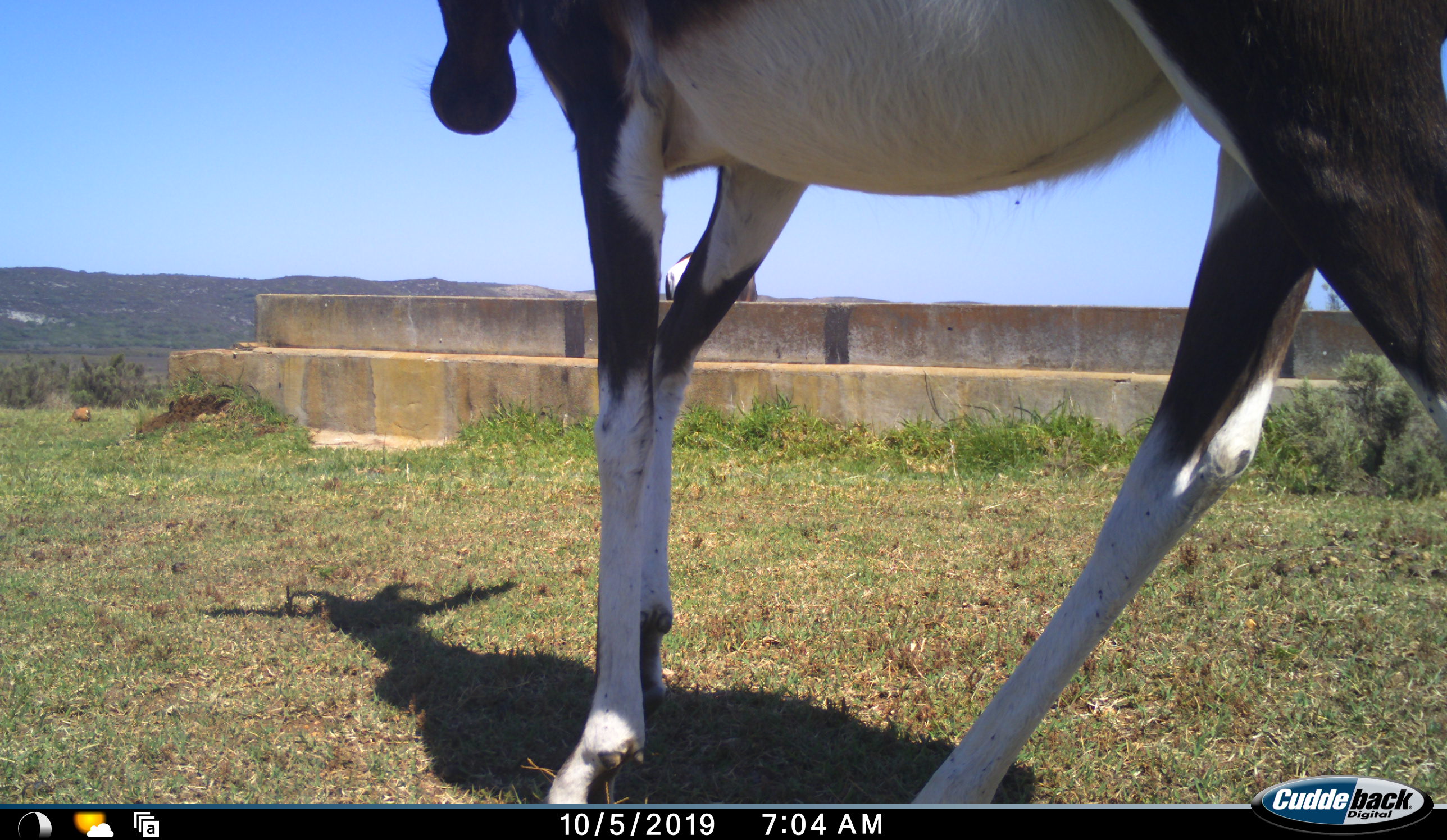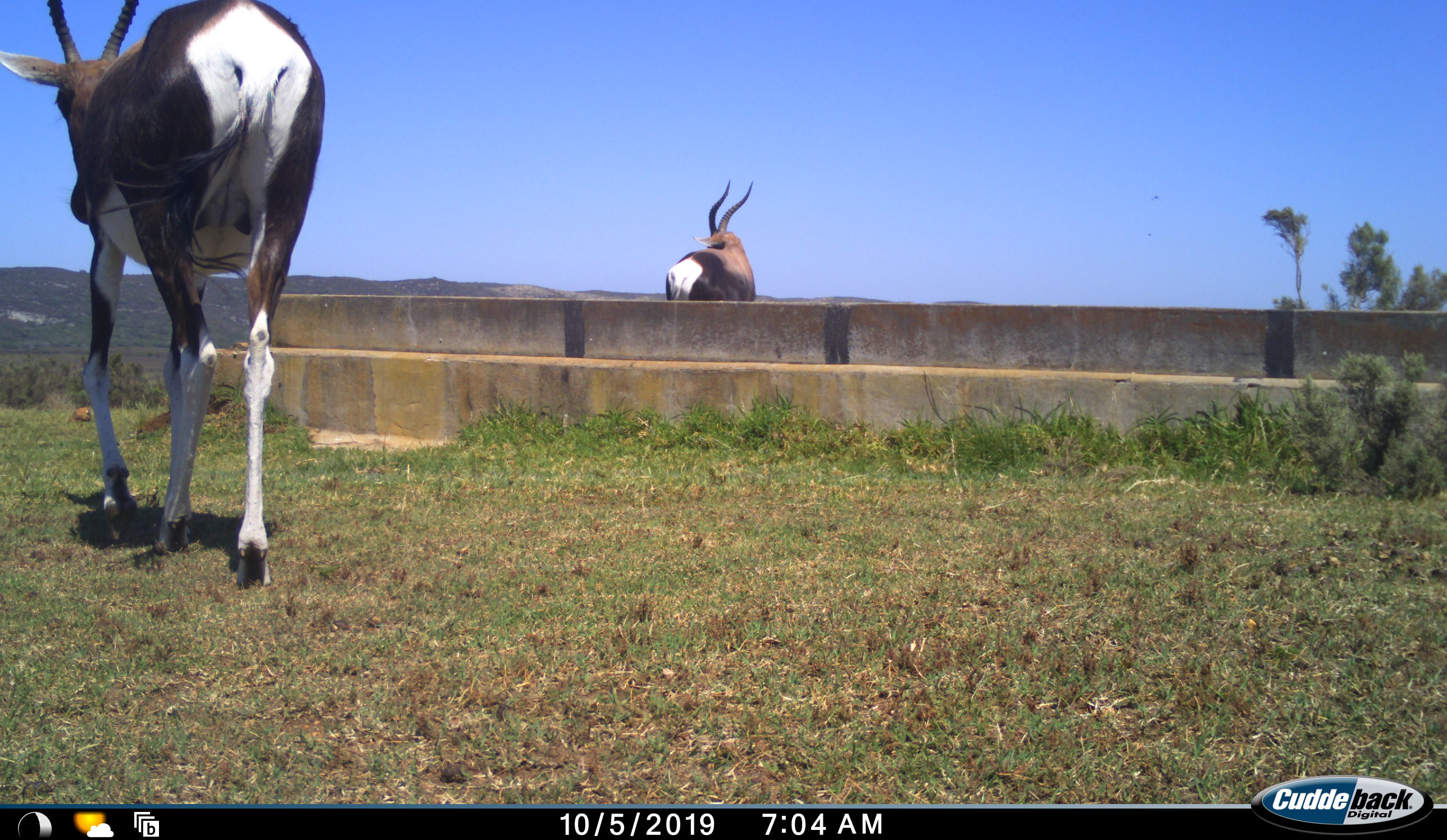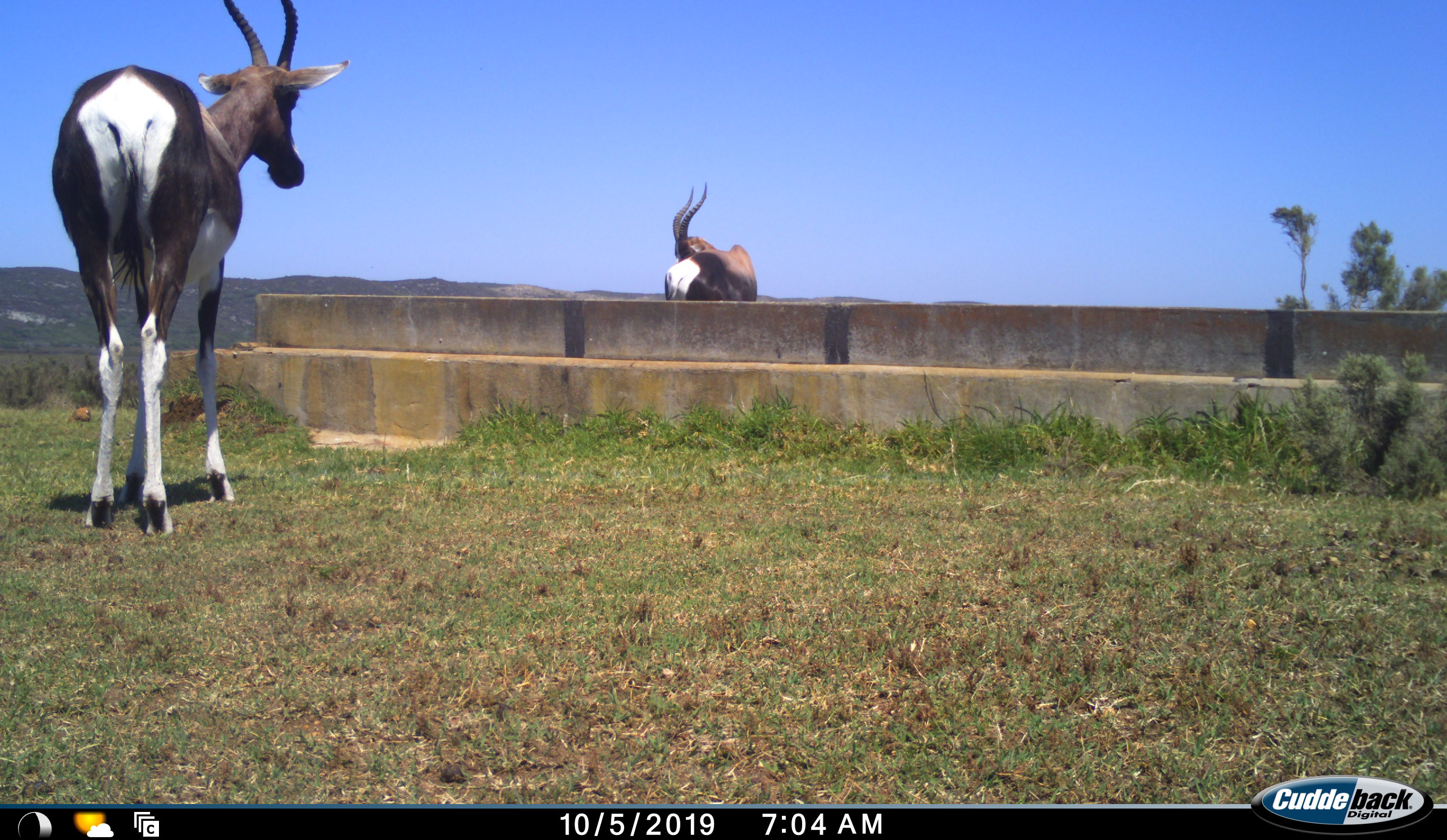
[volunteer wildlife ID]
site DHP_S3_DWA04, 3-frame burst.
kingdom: Animalia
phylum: Chordata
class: Mammalia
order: Artiodactyla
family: Bovidae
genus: Damaliscus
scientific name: Damaliscus pygargus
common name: bontebok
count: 2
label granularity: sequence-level